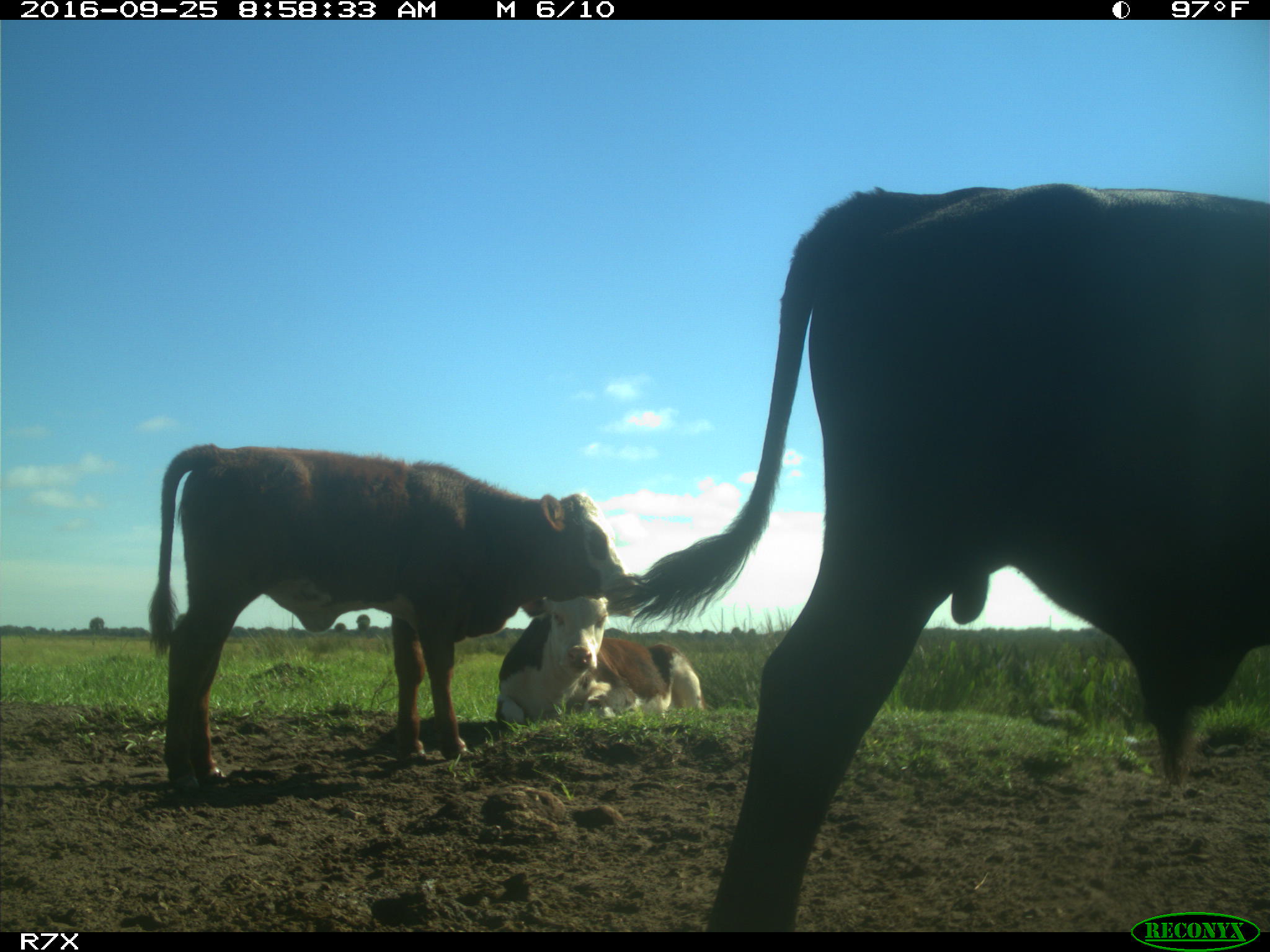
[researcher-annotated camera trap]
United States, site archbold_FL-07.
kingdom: Animalia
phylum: Chordata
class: Mammalia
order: Artiodactyla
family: Bovidae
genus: Bos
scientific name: Bos taurus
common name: domestic cow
Bos taurus (domestic cow).